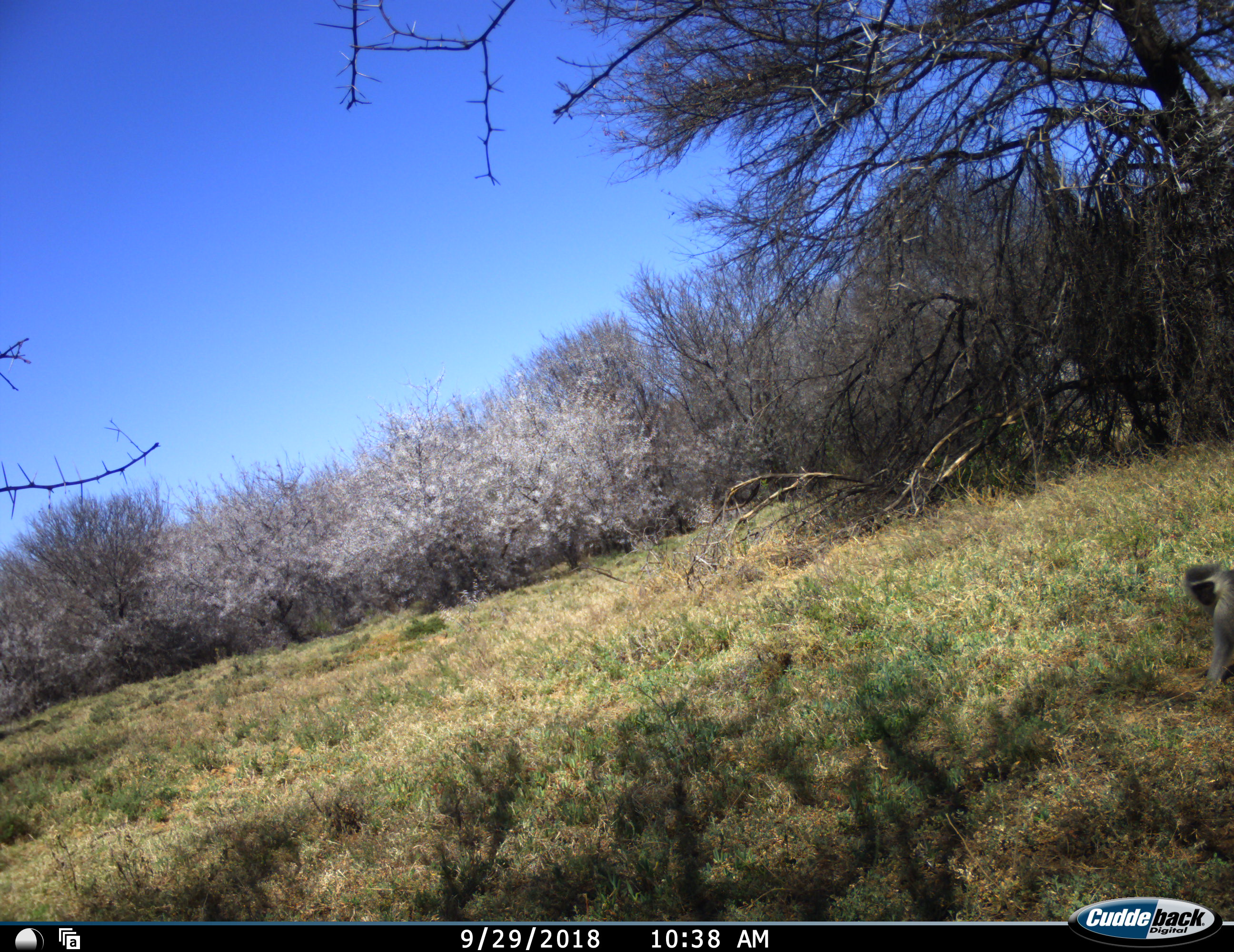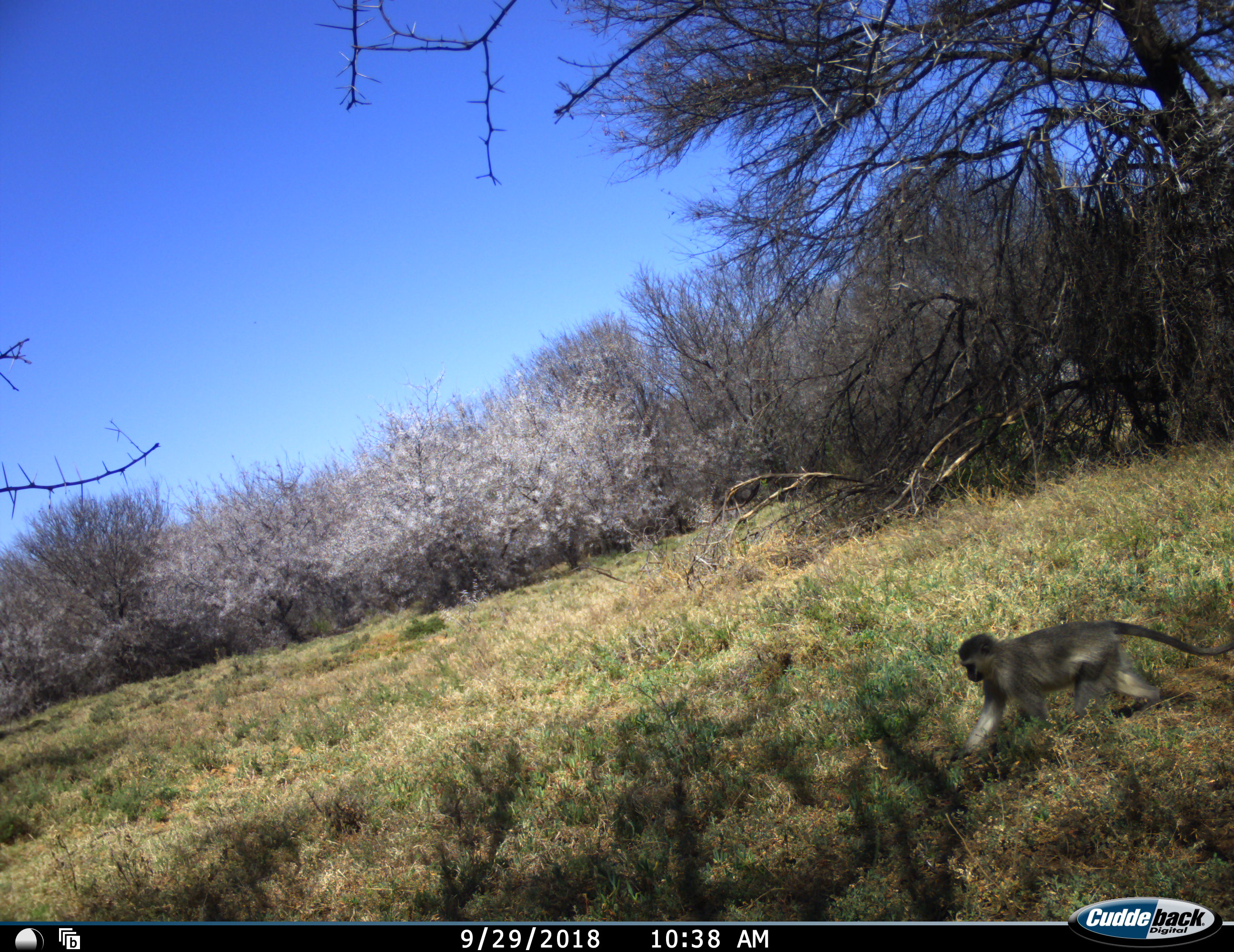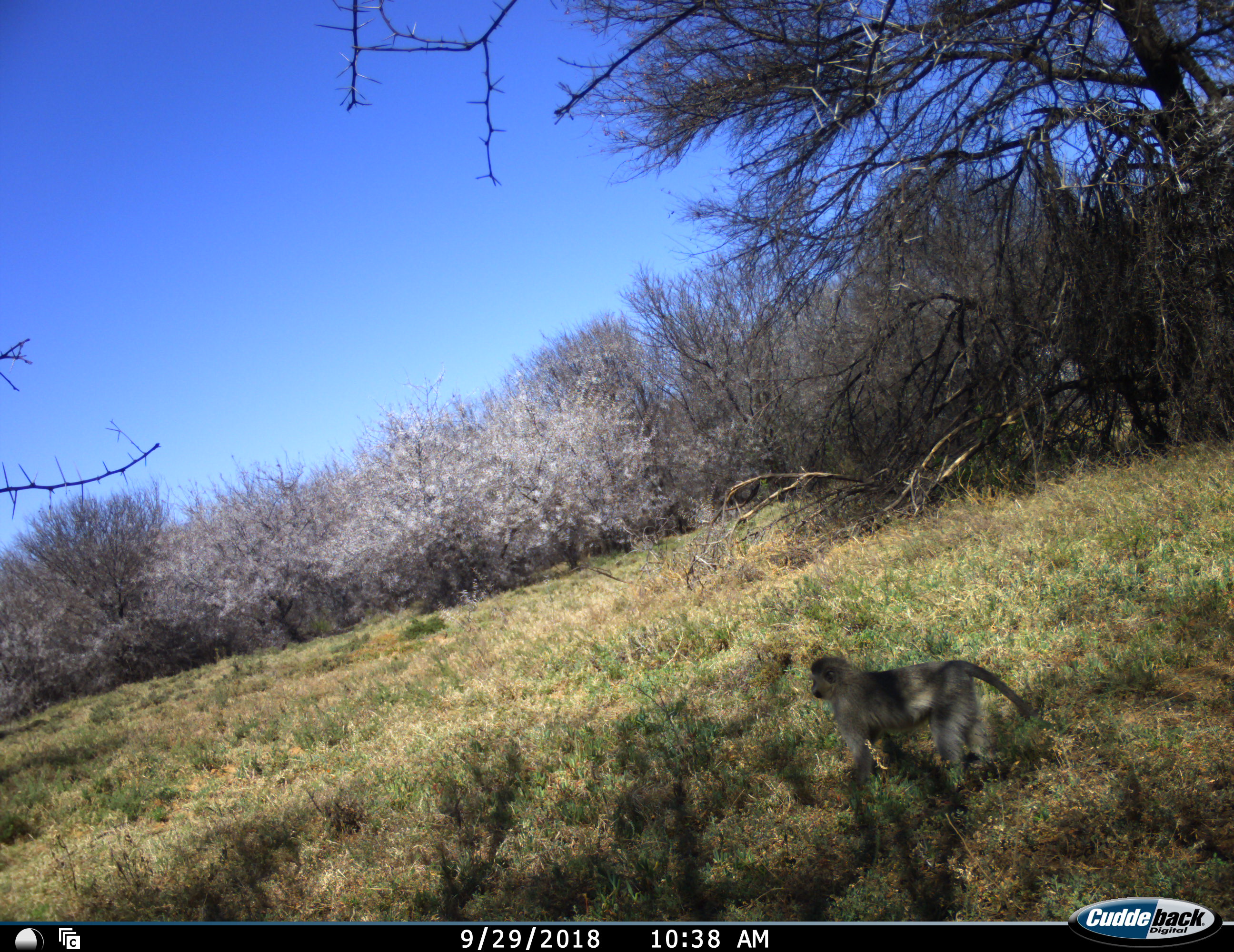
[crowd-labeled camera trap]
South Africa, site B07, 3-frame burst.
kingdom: Animalia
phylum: Chordata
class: Mammalia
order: Primates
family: Cercopithecidae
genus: Chlorocebus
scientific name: Chlorocebus pygerythrus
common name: vervet monkey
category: monkeyvervet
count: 1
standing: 0%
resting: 0%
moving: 100%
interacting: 0%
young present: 11%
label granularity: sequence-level